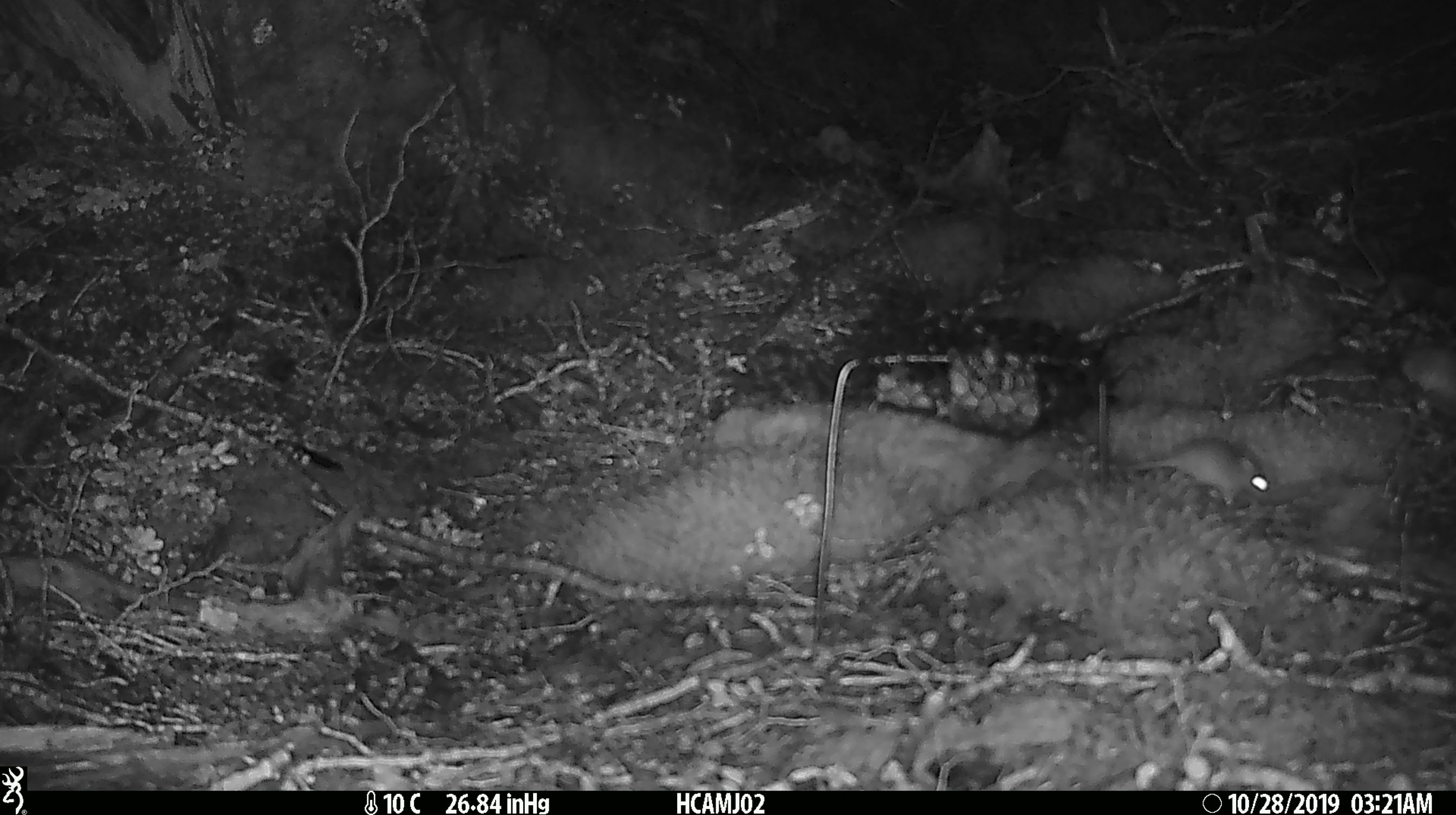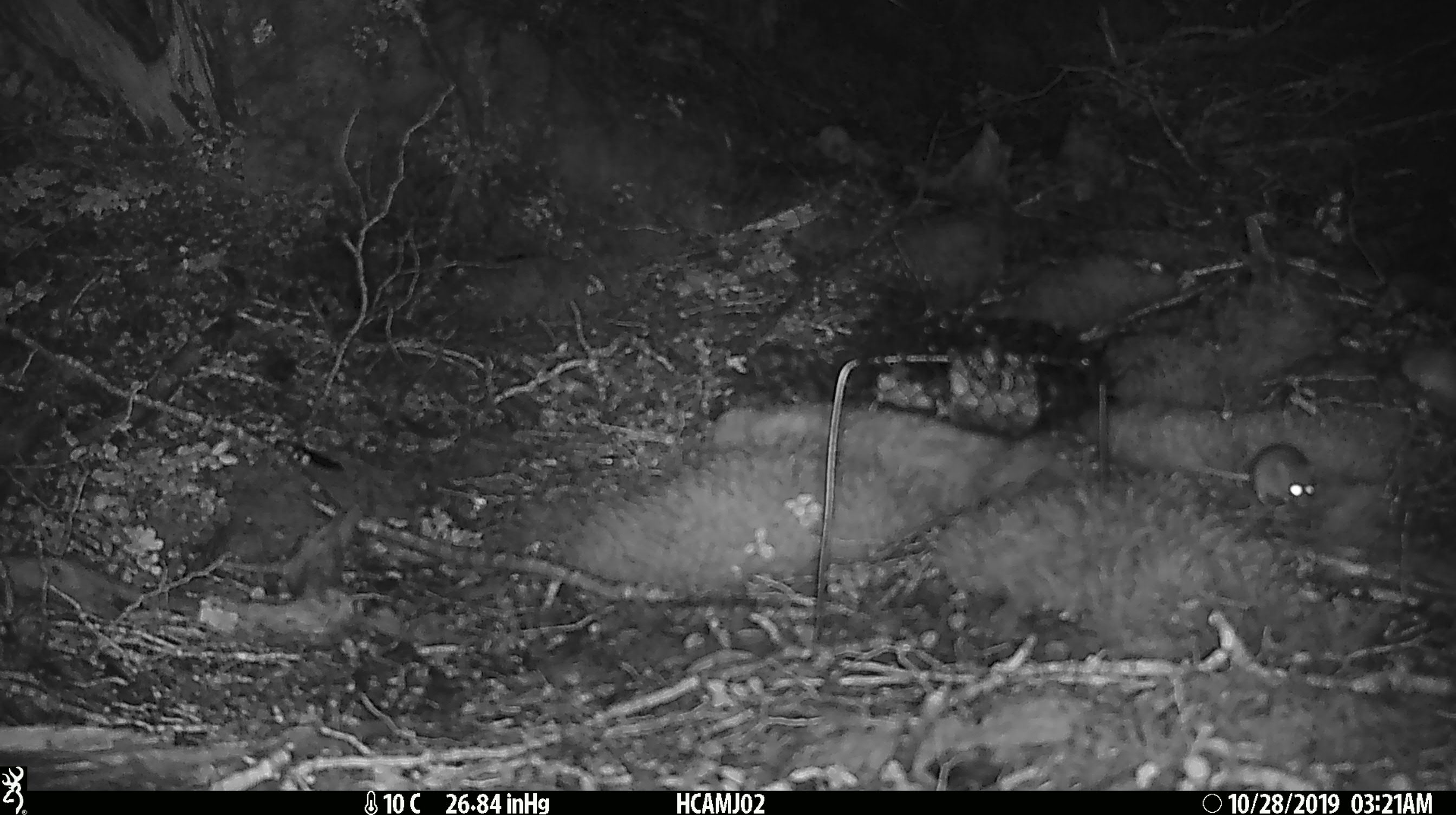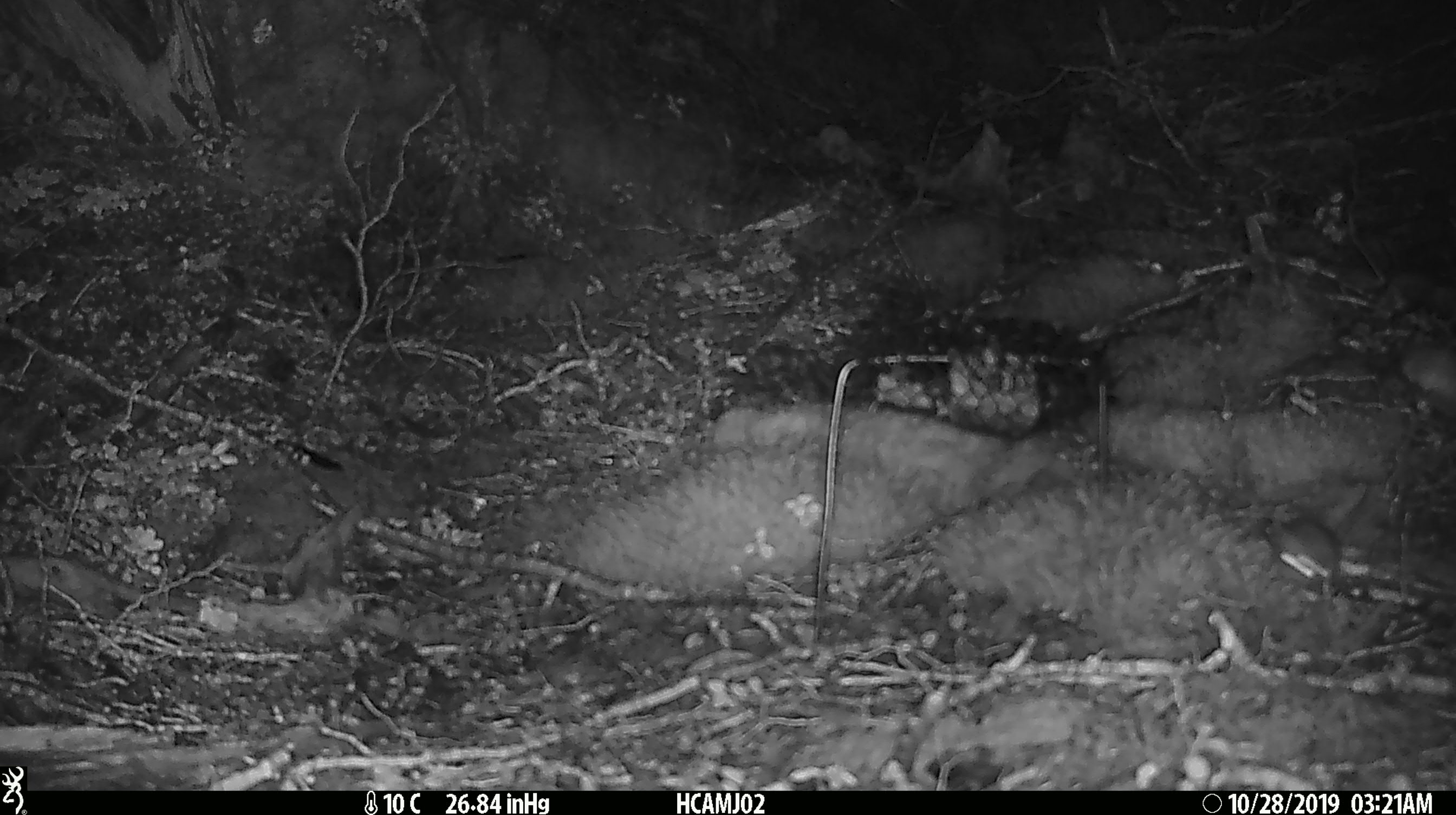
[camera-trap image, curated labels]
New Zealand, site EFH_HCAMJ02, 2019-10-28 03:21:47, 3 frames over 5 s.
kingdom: Animalia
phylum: Chordata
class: Mammalia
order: Rodentia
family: Muridae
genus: Mus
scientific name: Mus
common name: mouse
Mouse (Mus).